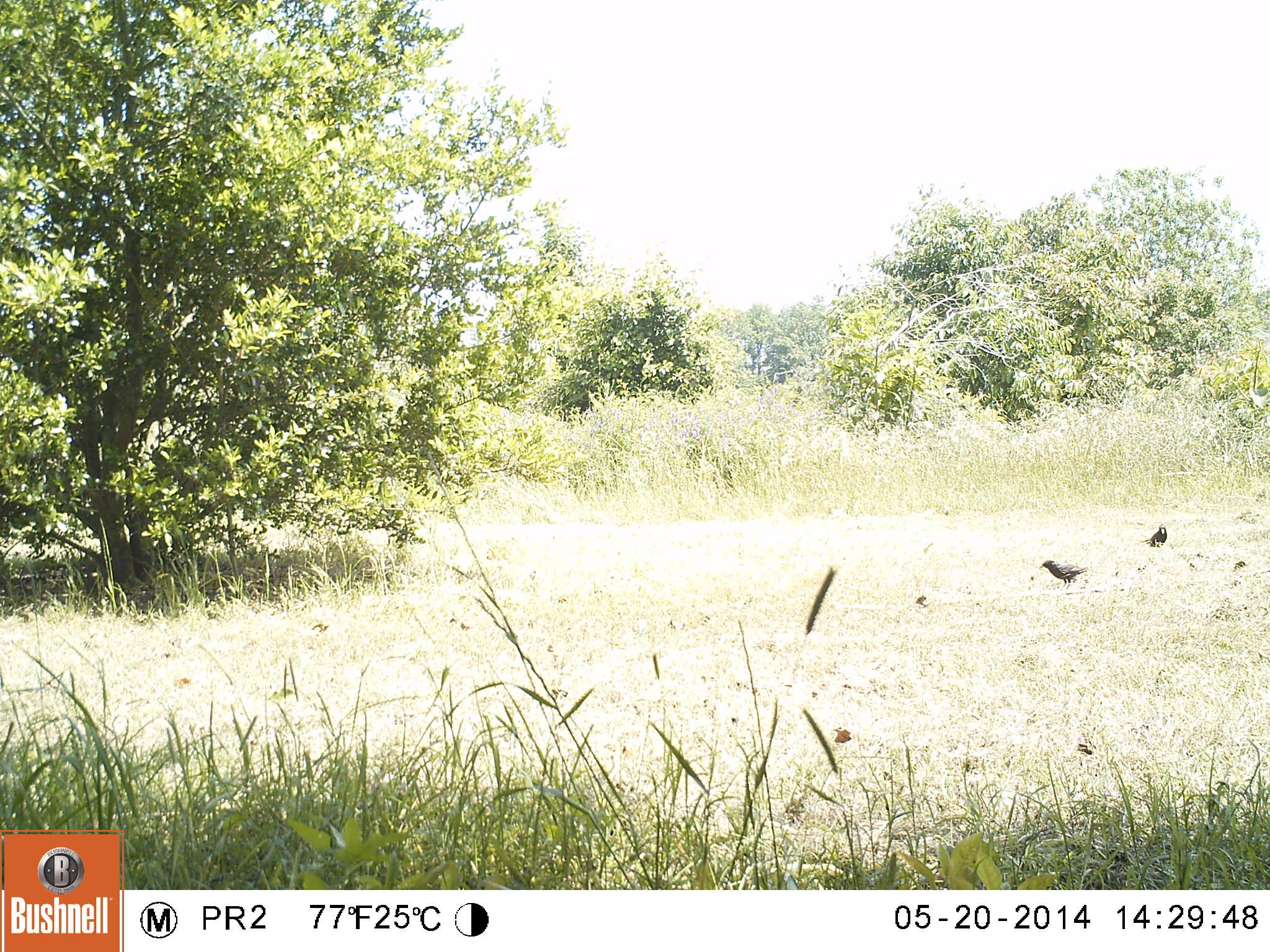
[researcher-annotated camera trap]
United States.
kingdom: Animalia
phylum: Chordata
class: Aves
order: Passeriformes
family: Corvidae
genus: Corvus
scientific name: Corvus brachyrhynchos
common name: american crow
American Crow (Corvus brachyrhynchos).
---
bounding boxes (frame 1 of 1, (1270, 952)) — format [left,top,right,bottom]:
American Crow: [1040,555,1083,580]; [1139,522,1168,550]